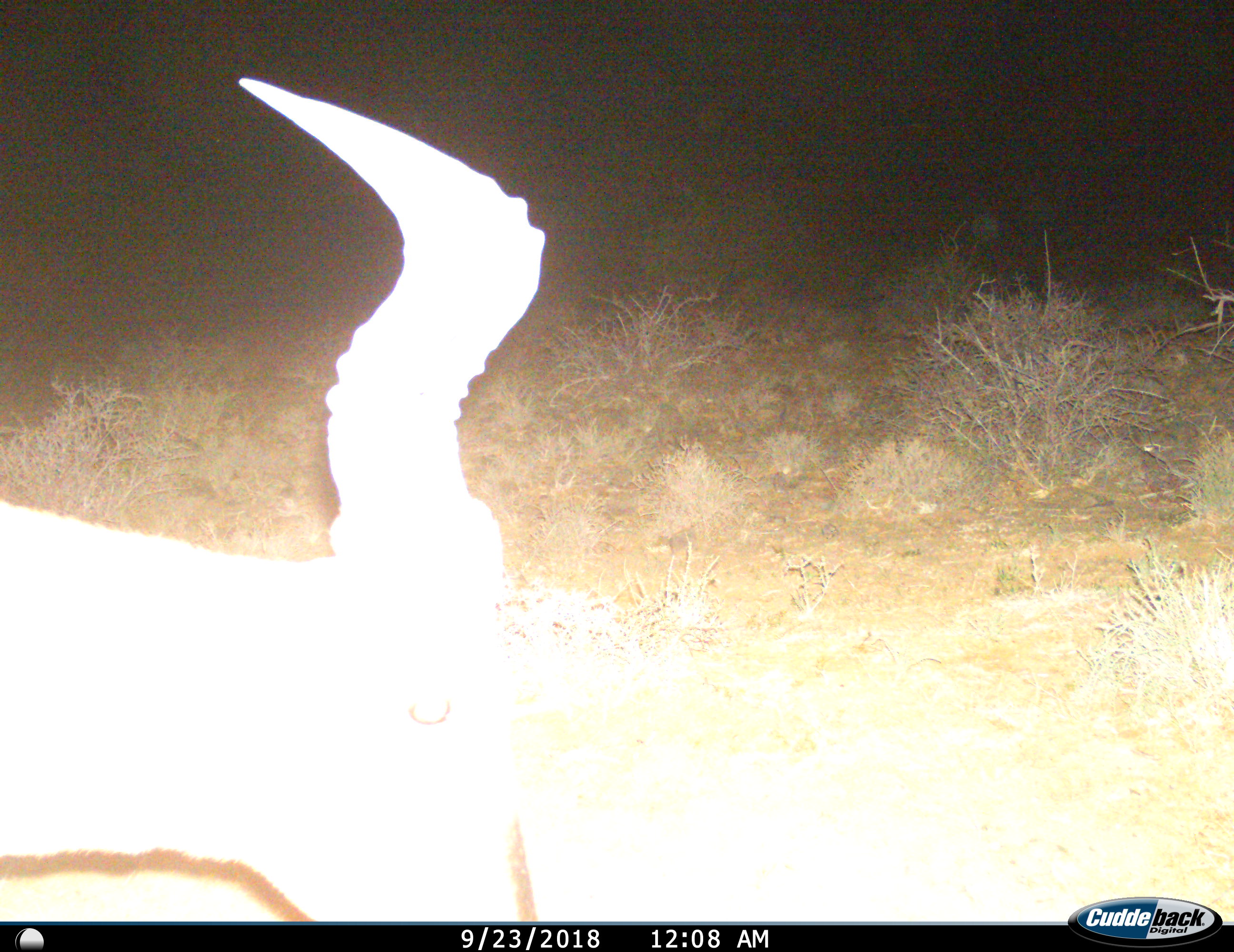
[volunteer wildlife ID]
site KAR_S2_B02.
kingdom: Animalia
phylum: Chordata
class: Mammalia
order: Artiodactyla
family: Bovidae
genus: Alcelaphus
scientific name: Alcelaphus buselaphus caama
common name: red hartebeest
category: hartebeestred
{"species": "hartebeestred (red hartebeest) (Alcelaphus buselaphus caama)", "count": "1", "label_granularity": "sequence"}